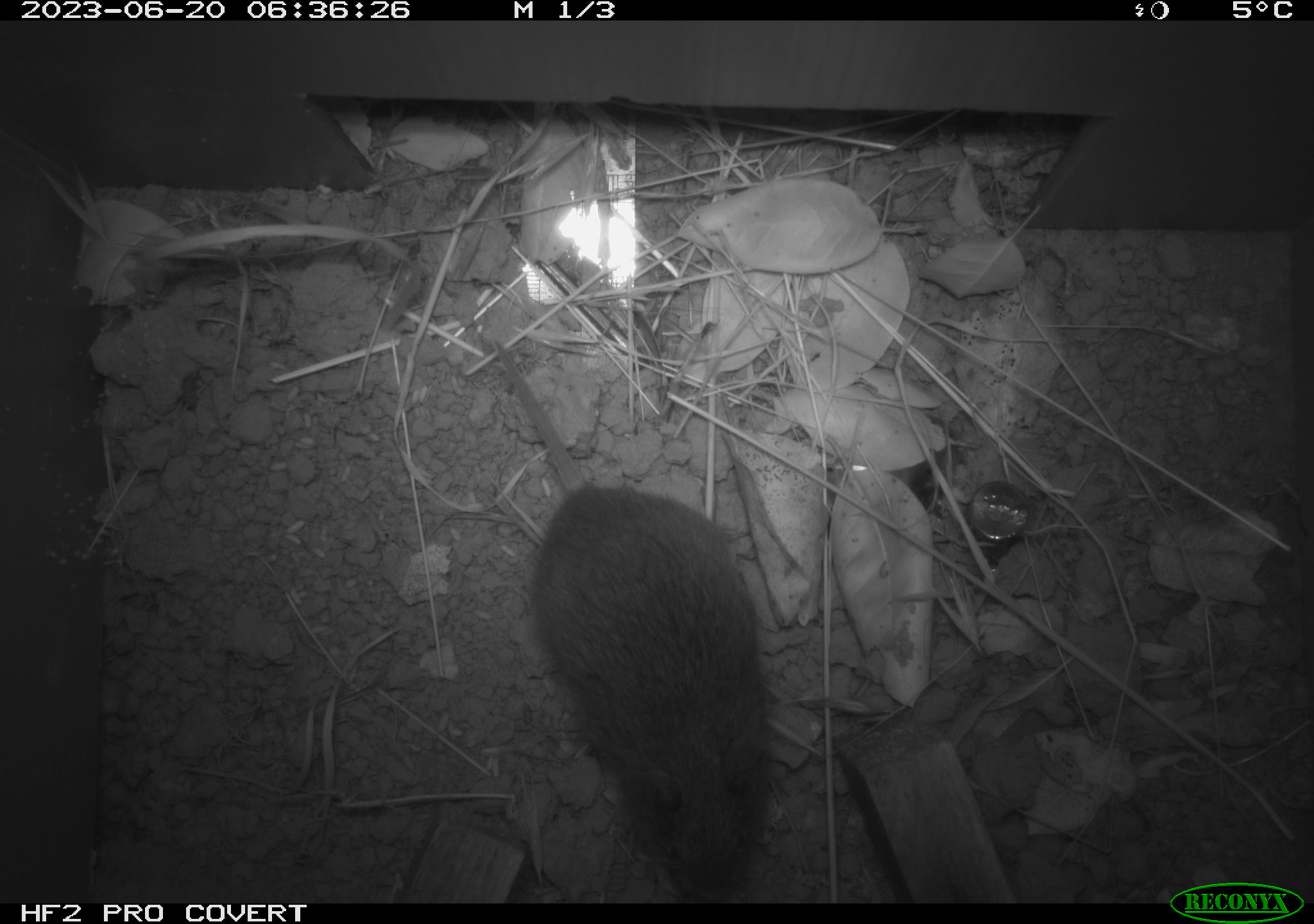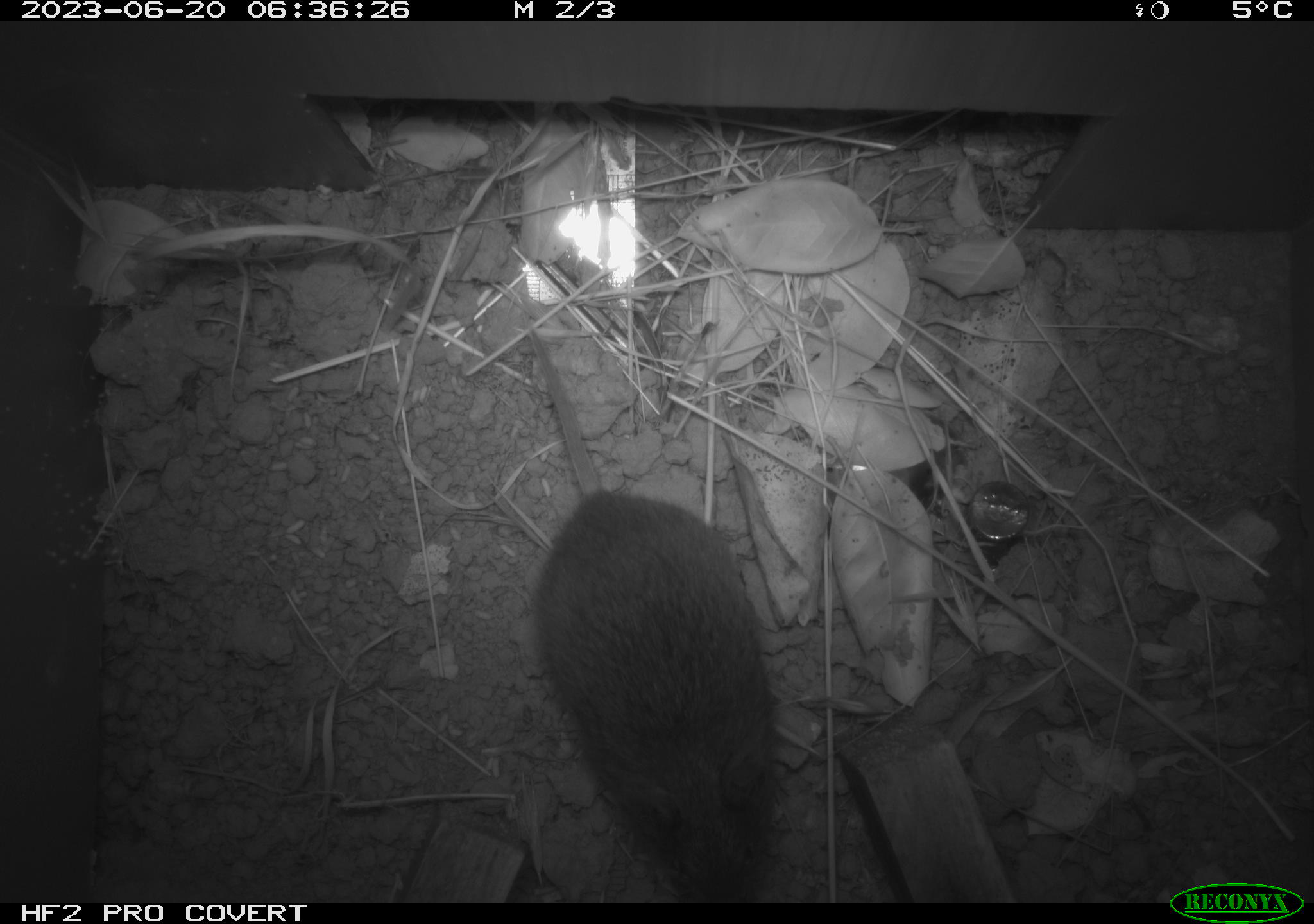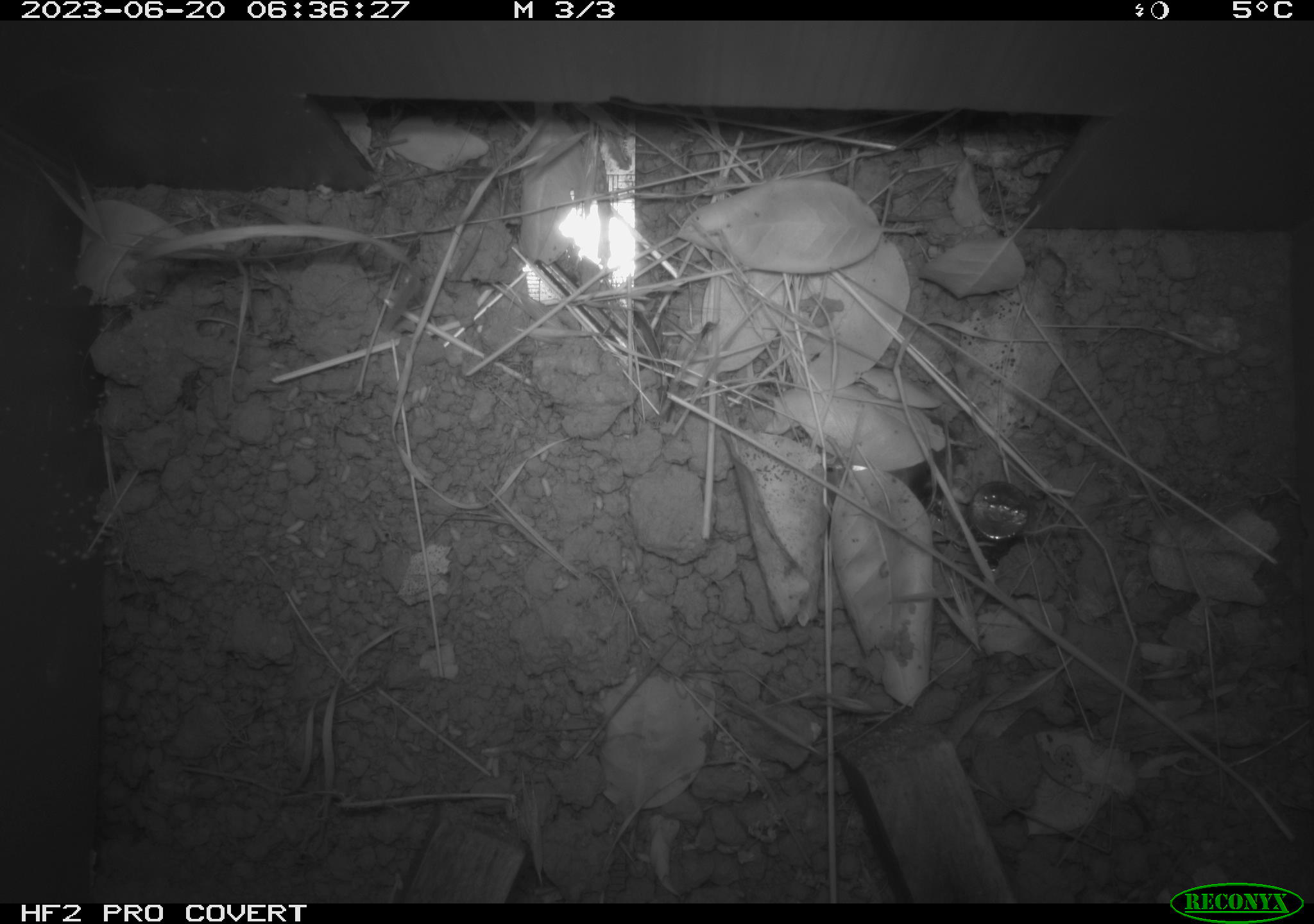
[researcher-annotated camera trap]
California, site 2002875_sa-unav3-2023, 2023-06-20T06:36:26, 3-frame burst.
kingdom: Animalia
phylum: Chordata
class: Mammalia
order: Rodentia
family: Cricetidae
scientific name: Arvicolinae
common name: voles, lemmings, and muskrats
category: arvicolinae subfamily